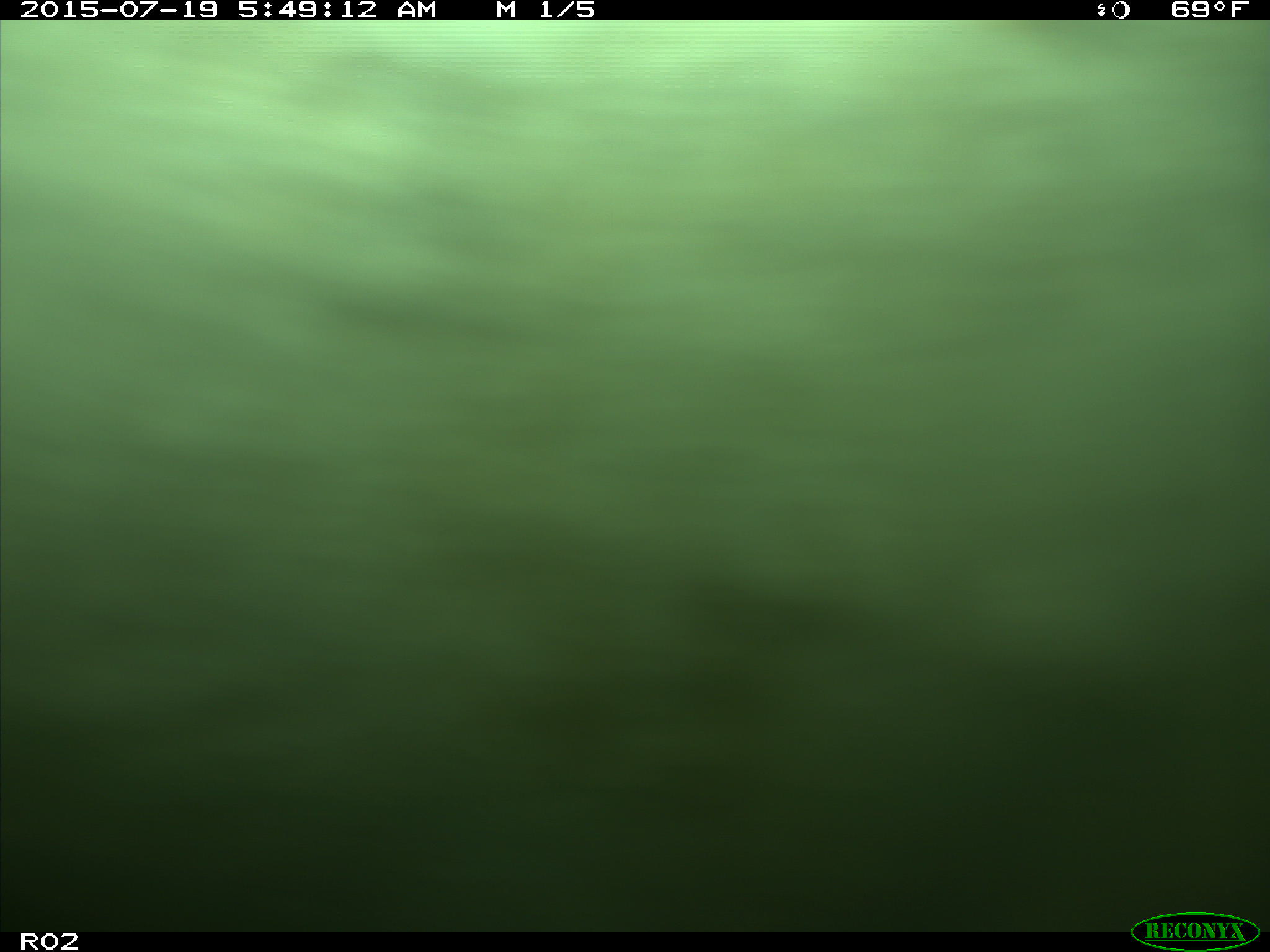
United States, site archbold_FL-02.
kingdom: Animalia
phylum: Chordata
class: Mammalia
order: Artiodactyla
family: Bovidae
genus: Bos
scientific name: Bos taurus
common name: domestic cow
Bos taurus (domestic cow).